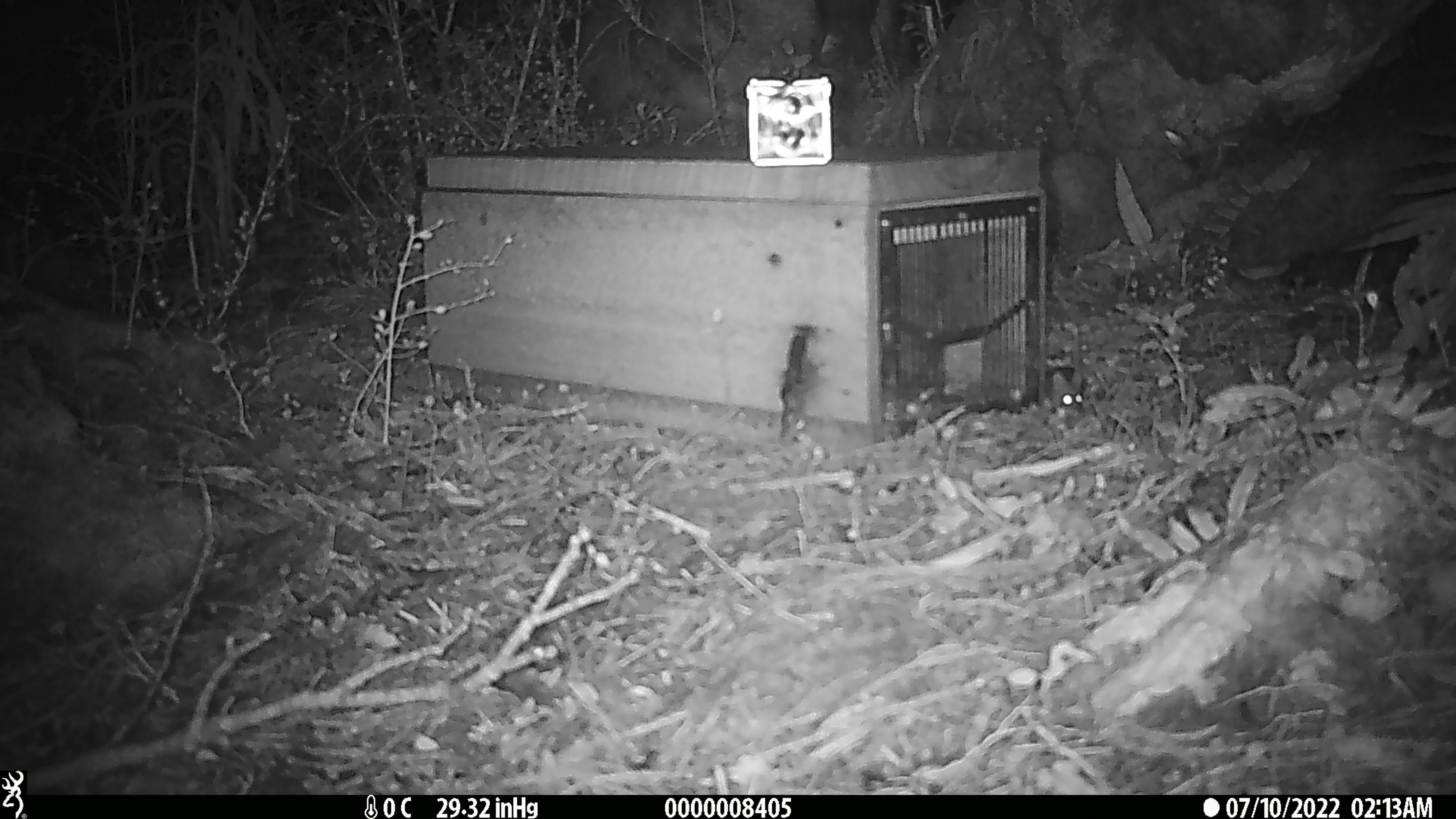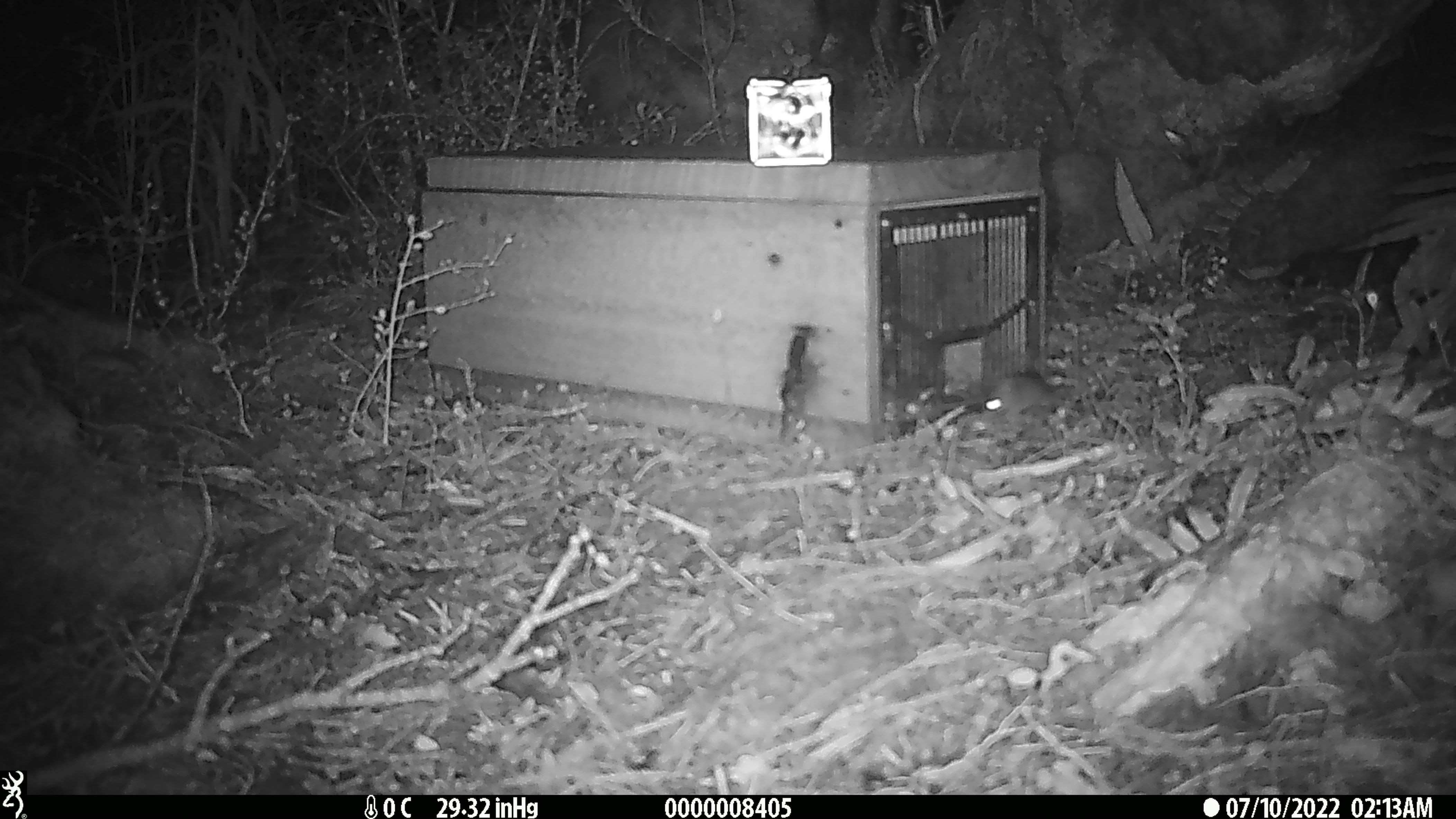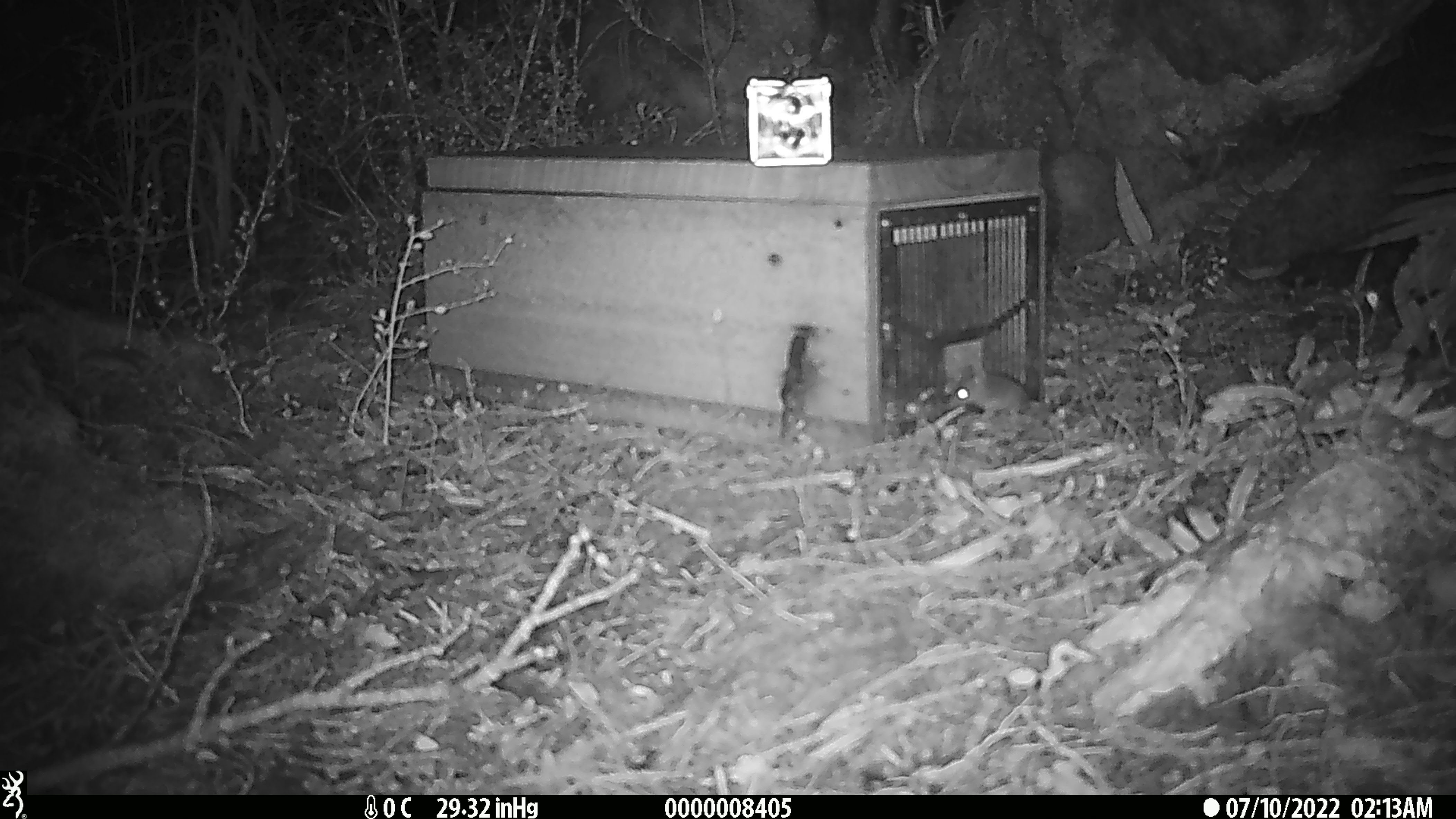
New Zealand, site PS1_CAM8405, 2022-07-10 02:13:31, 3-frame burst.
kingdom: Animalia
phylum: Chordata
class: Mammalia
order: Rodentia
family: Muridae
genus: Mus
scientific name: Mus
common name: mouse